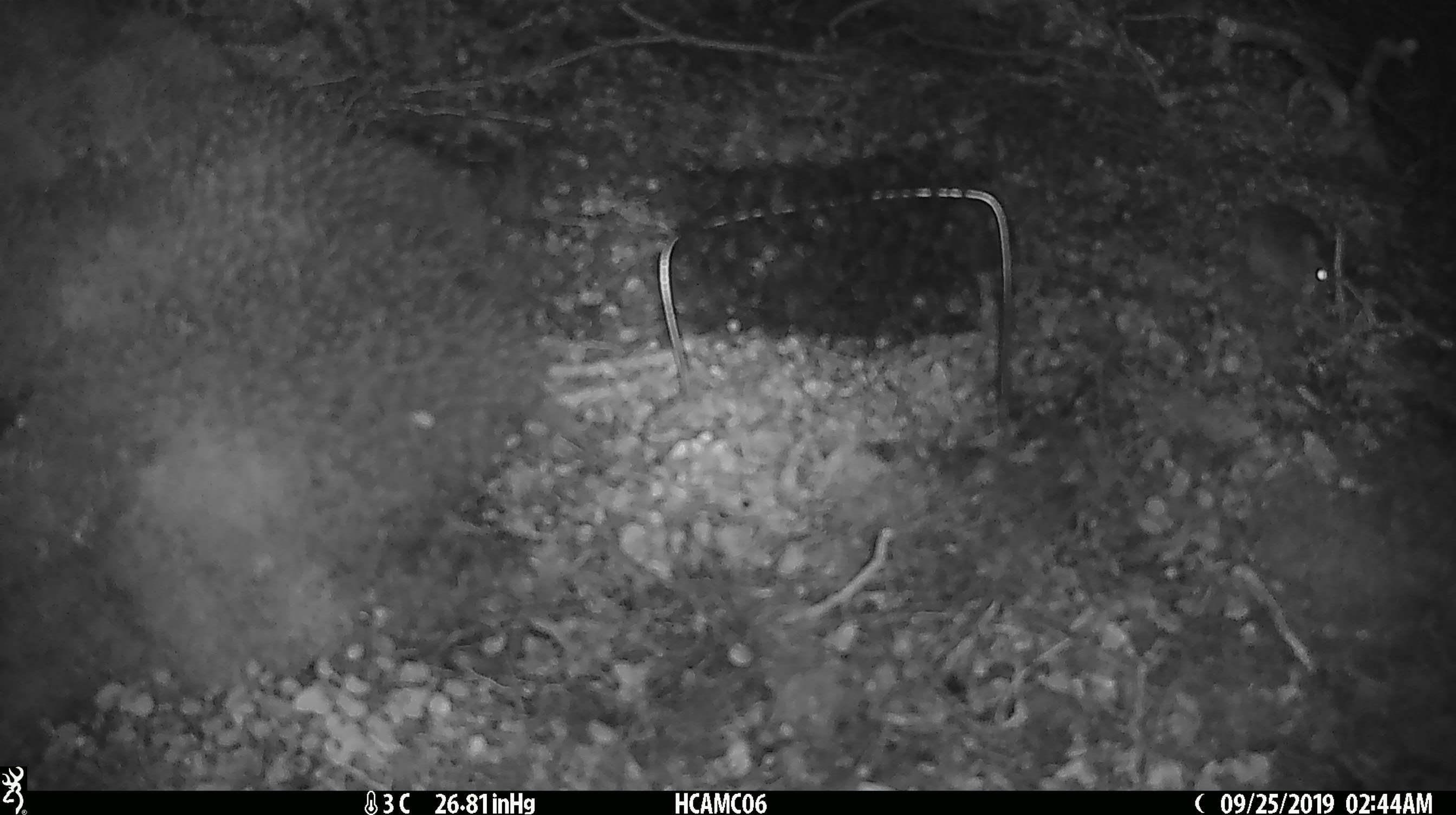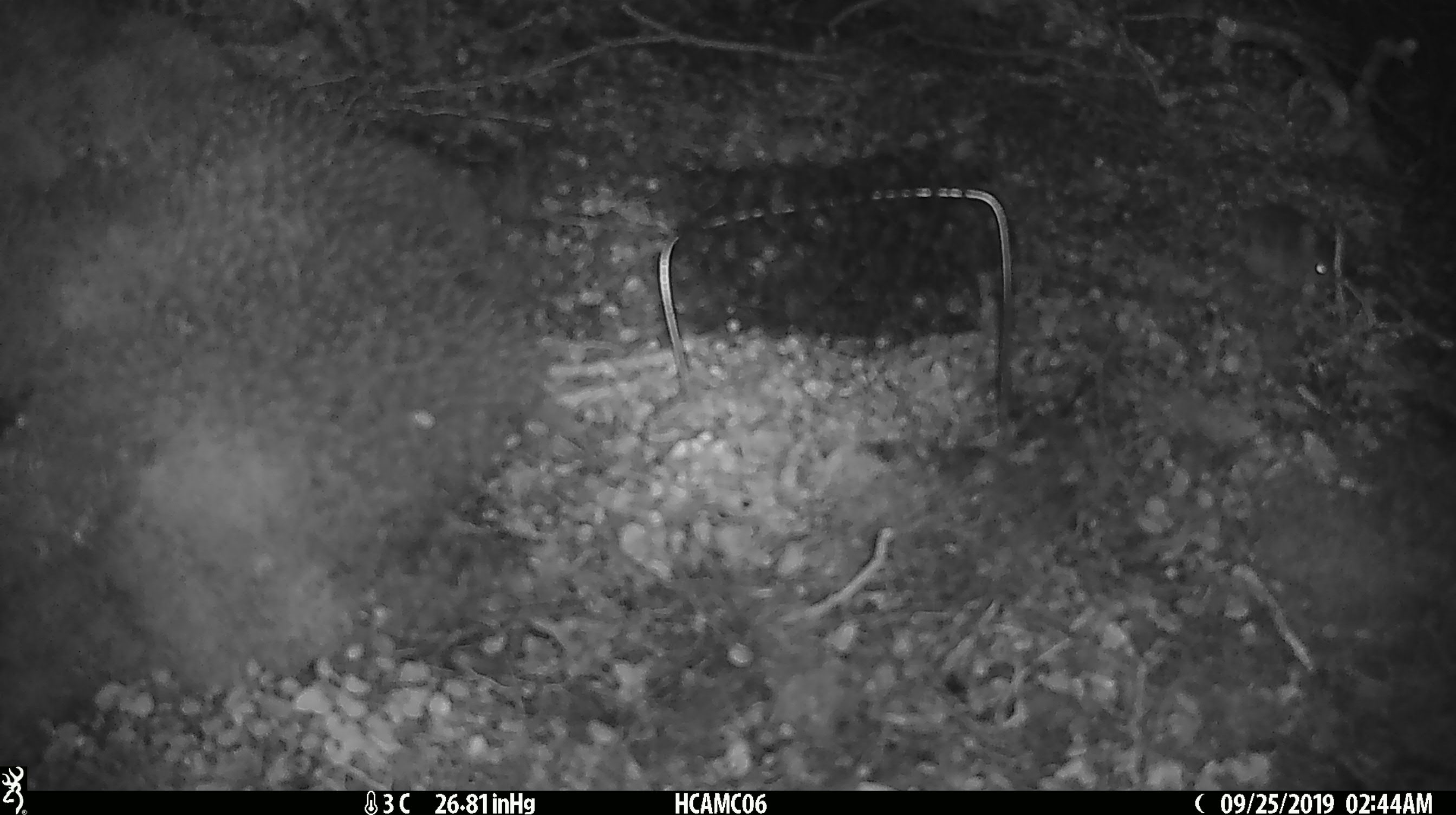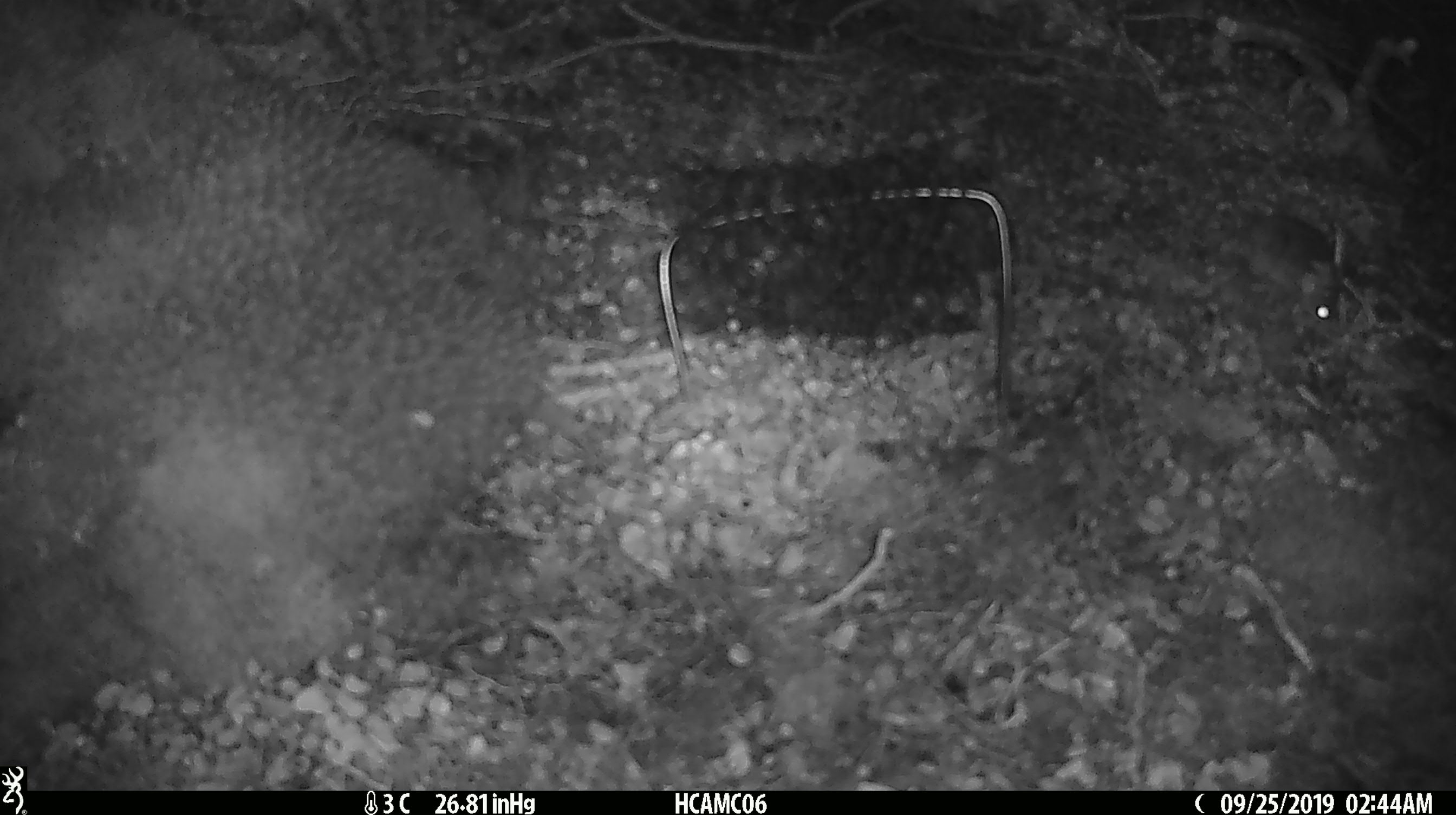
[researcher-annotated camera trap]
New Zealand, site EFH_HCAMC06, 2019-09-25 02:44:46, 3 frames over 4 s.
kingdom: Animalia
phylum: Chordata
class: Mammalia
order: Rodentia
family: Muridae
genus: Mus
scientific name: Mus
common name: mouse